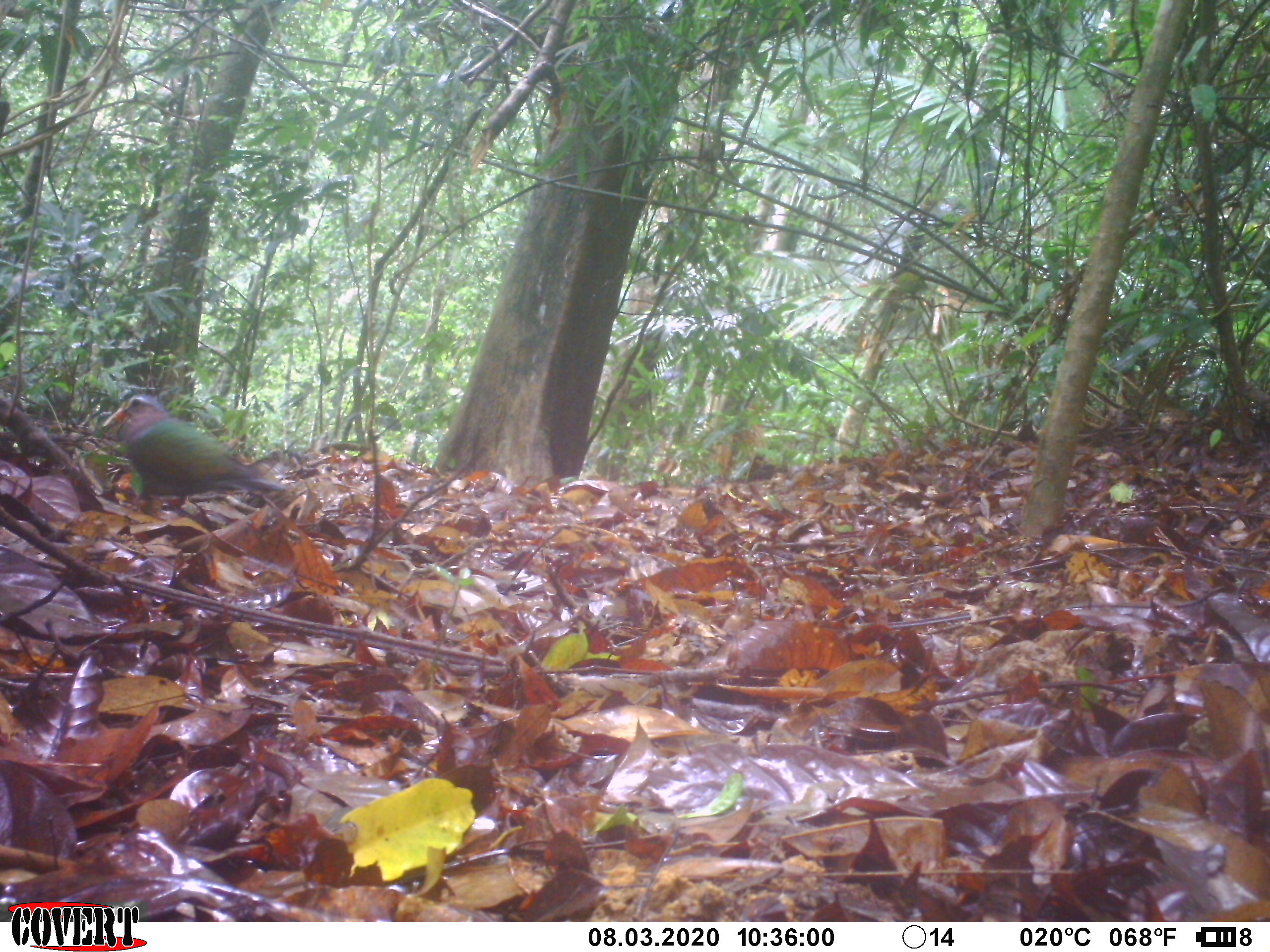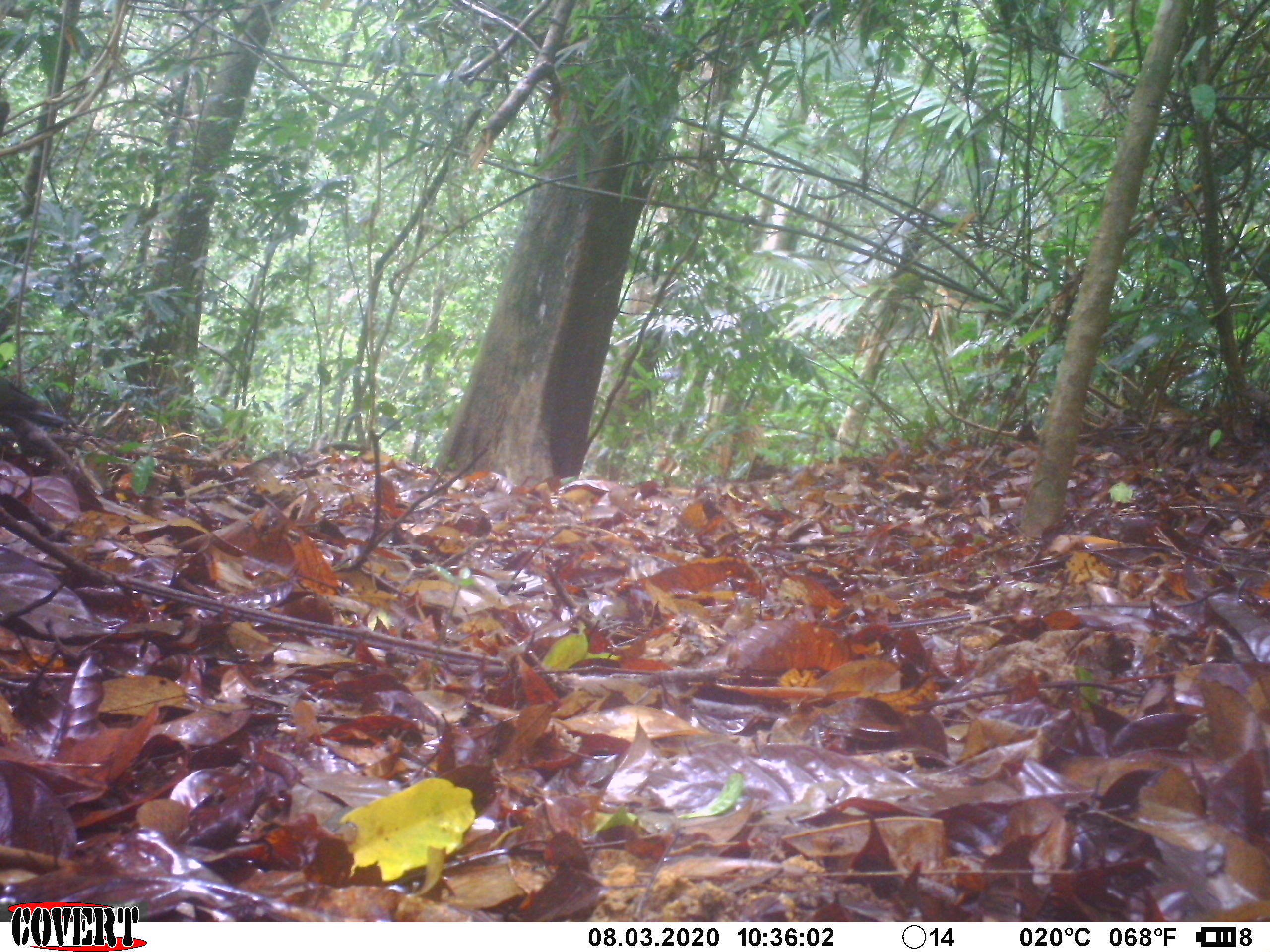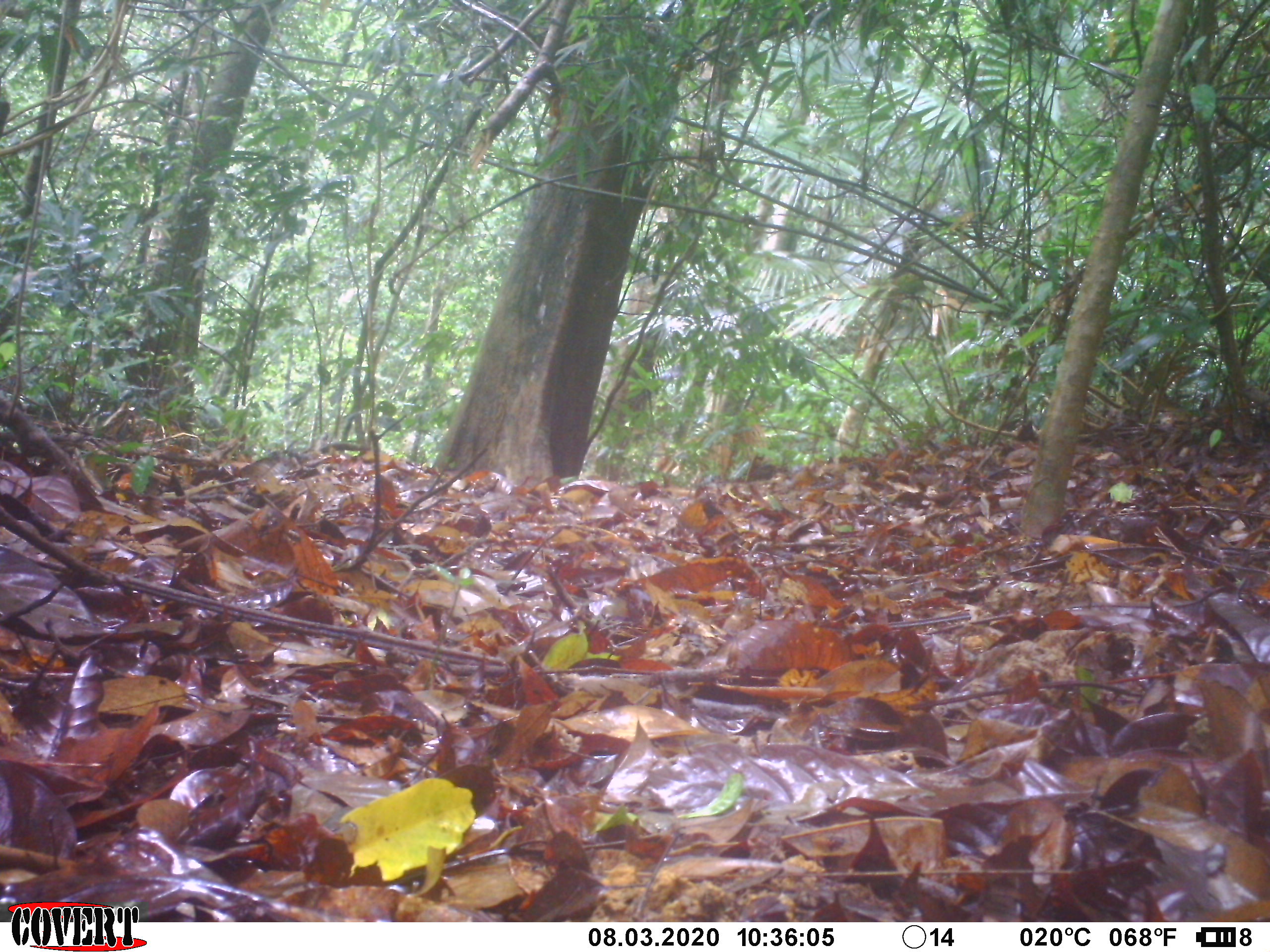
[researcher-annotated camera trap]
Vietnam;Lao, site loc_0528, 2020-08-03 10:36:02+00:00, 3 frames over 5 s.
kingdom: Animalia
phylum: Chordata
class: Aves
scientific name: Aves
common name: bird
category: unidentified bird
Unidentified bird (bird) (Aves). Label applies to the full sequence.